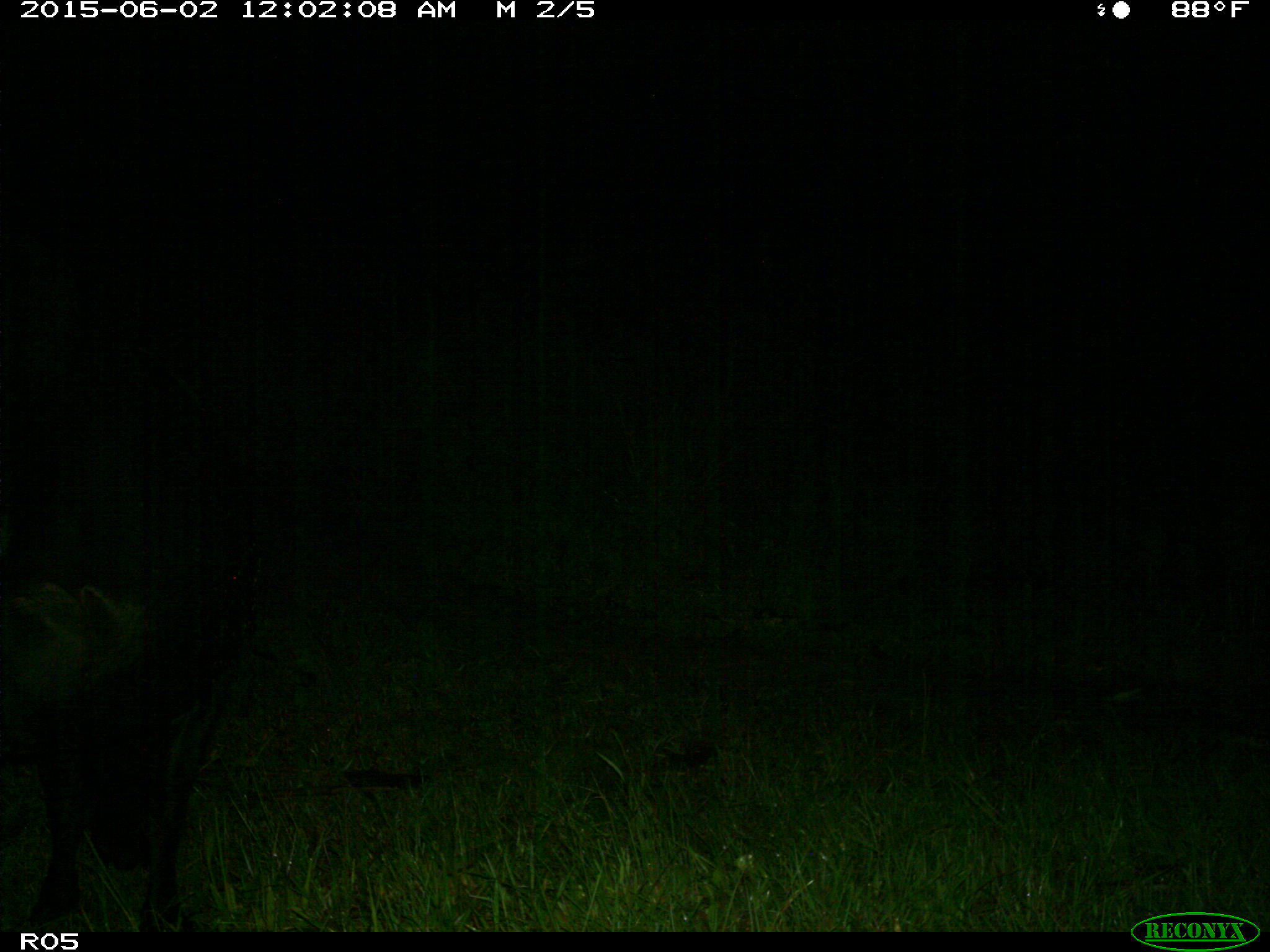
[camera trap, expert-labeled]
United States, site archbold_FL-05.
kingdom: Animalia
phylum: Chordata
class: Mammalia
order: Artiodactyla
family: Bovidae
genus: Bos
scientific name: Bos taurus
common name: domestic cow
Bos taurus (domestic cow).